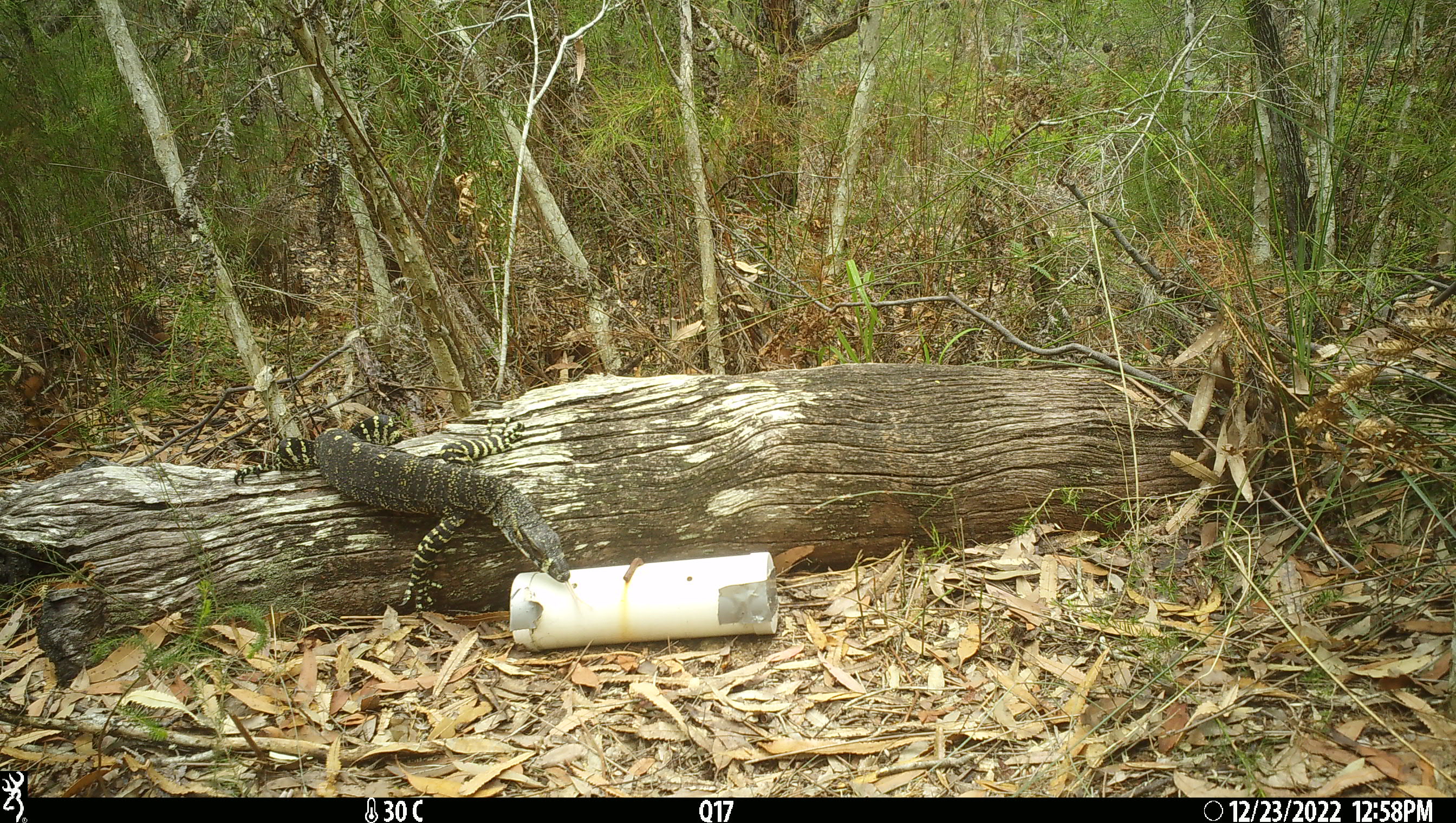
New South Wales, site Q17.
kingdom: Animalia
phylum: Chordata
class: Reptilia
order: Squamata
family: Varanidae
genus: Varanus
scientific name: Varanus varius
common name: lace monitor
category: goanna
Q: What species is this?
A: Goanna (lace monitor) (Varanus varius).